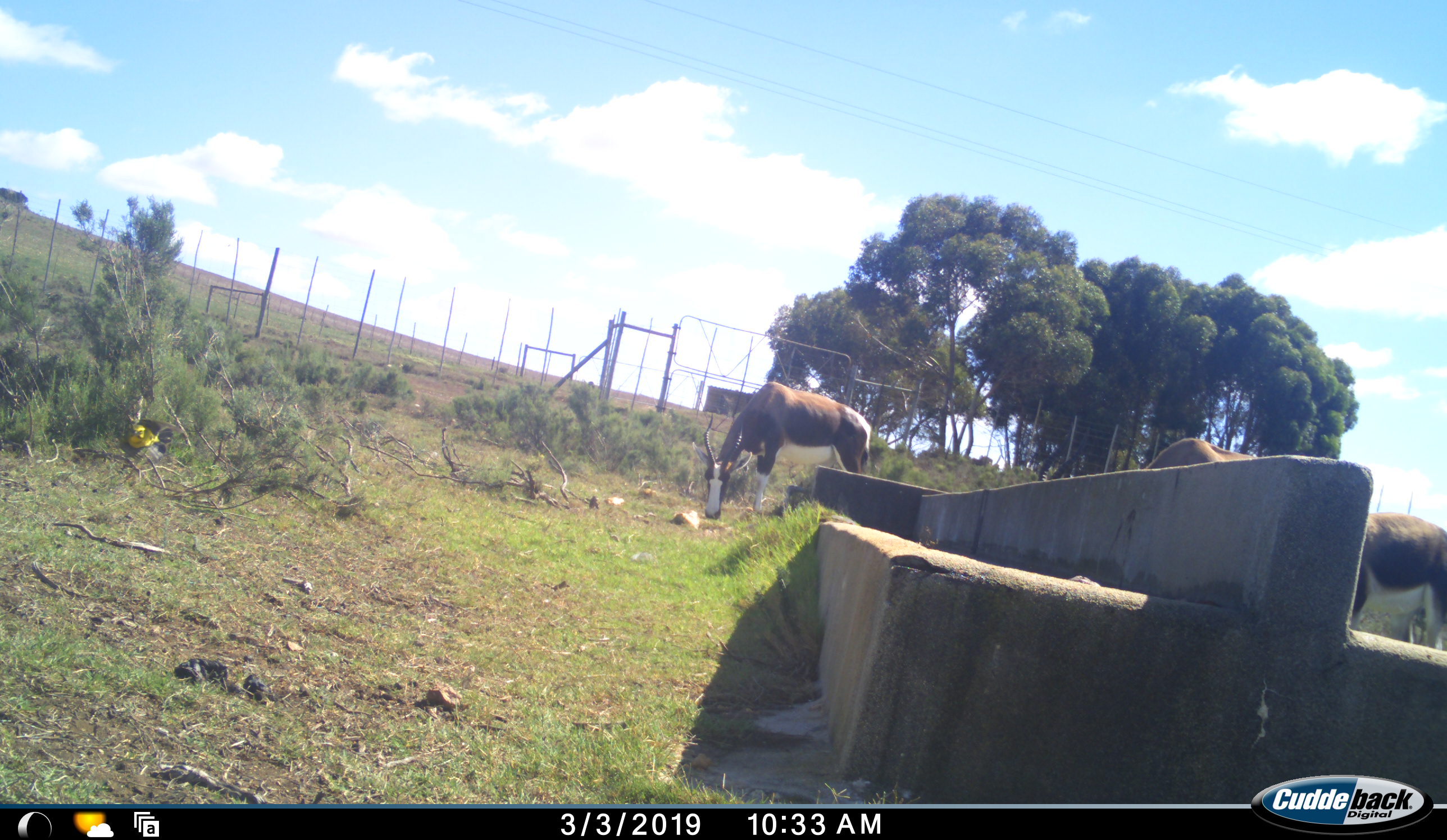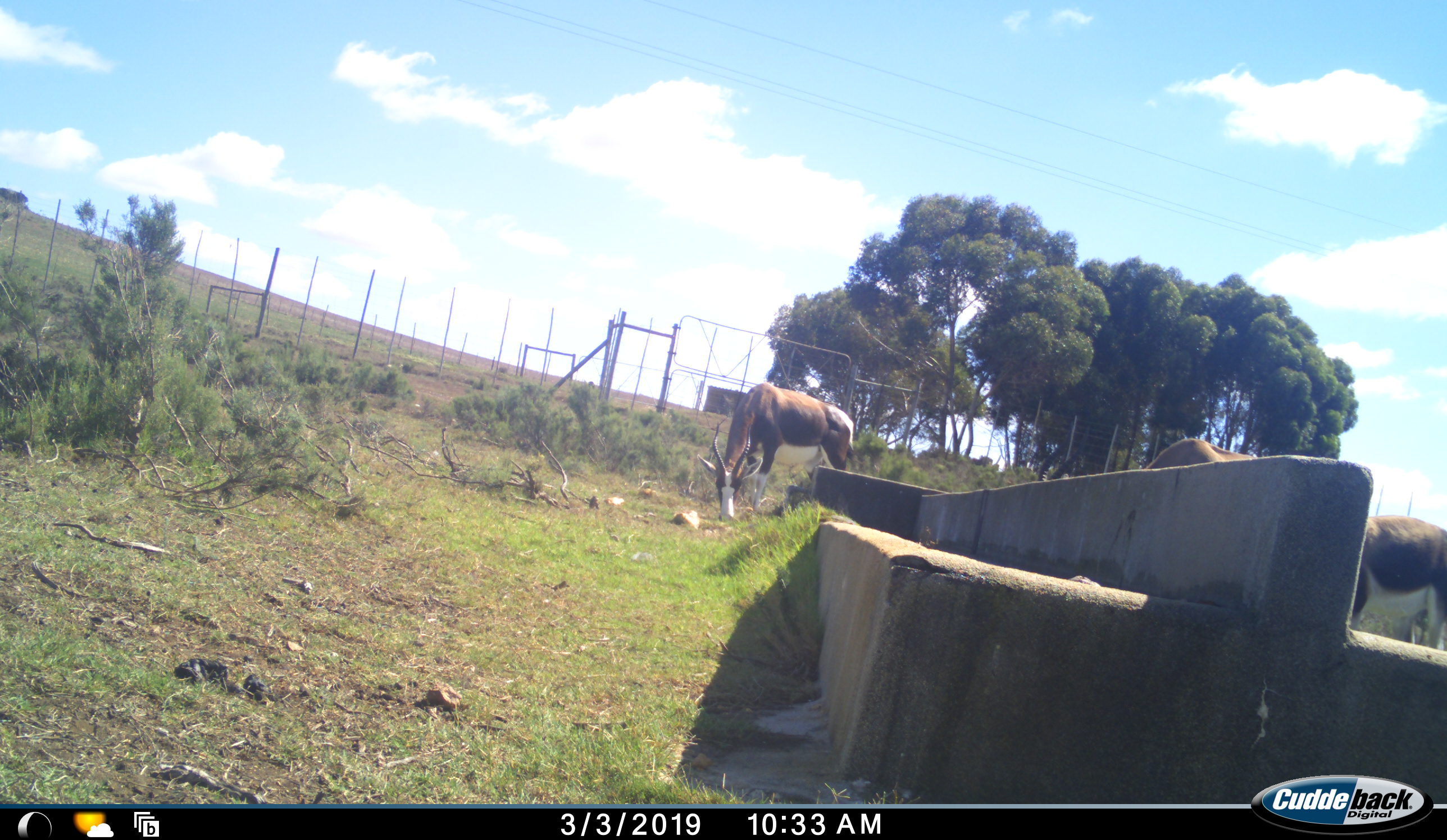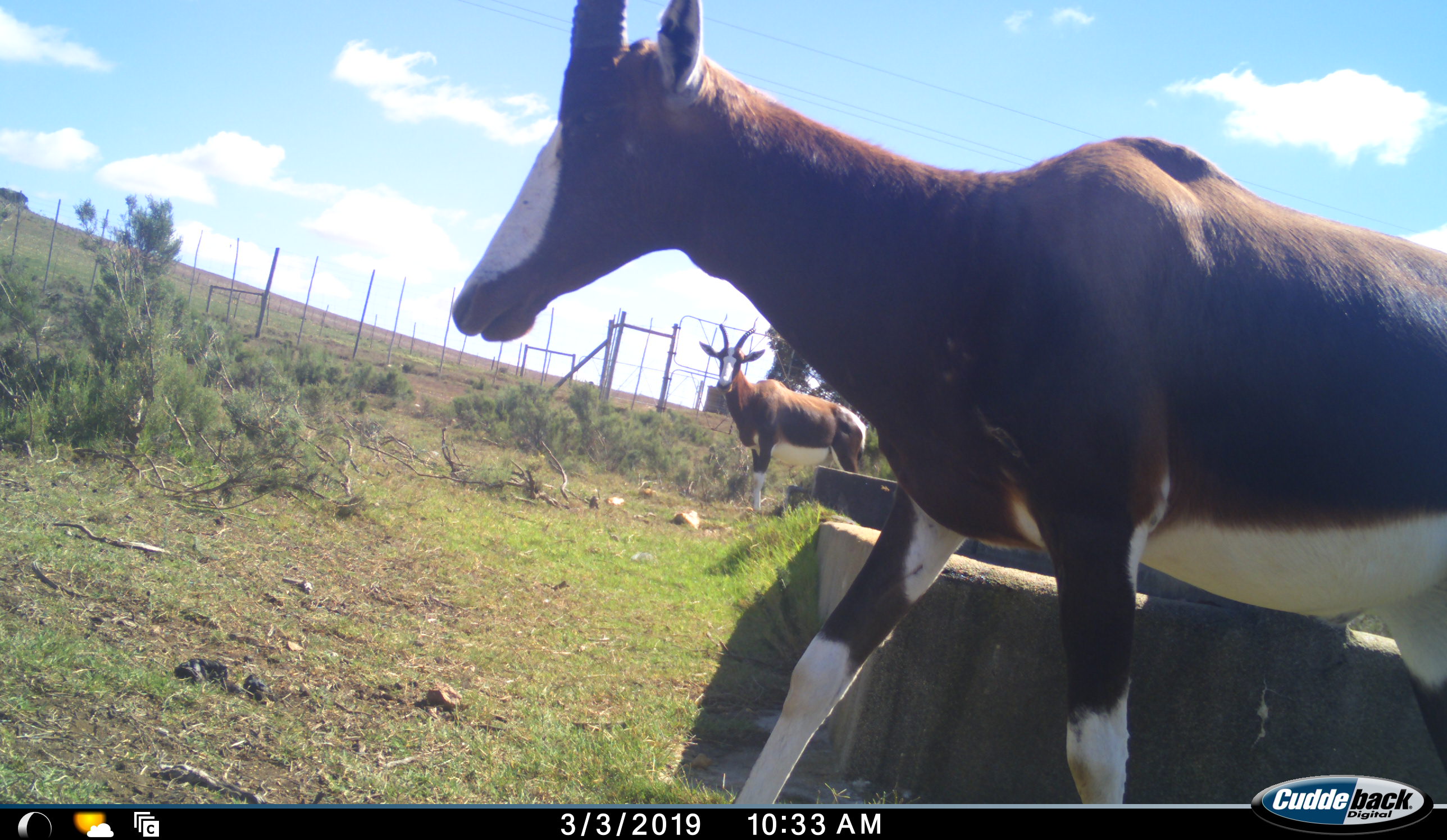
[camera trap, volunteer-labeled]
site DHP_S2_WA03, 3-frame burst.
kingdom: Animalia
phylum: Chordata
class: Mammalia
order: Artiodactyla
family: Bovidae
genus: Damaliscus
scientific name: Damaliscus pygargus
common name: bontebok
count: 4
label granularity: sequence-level